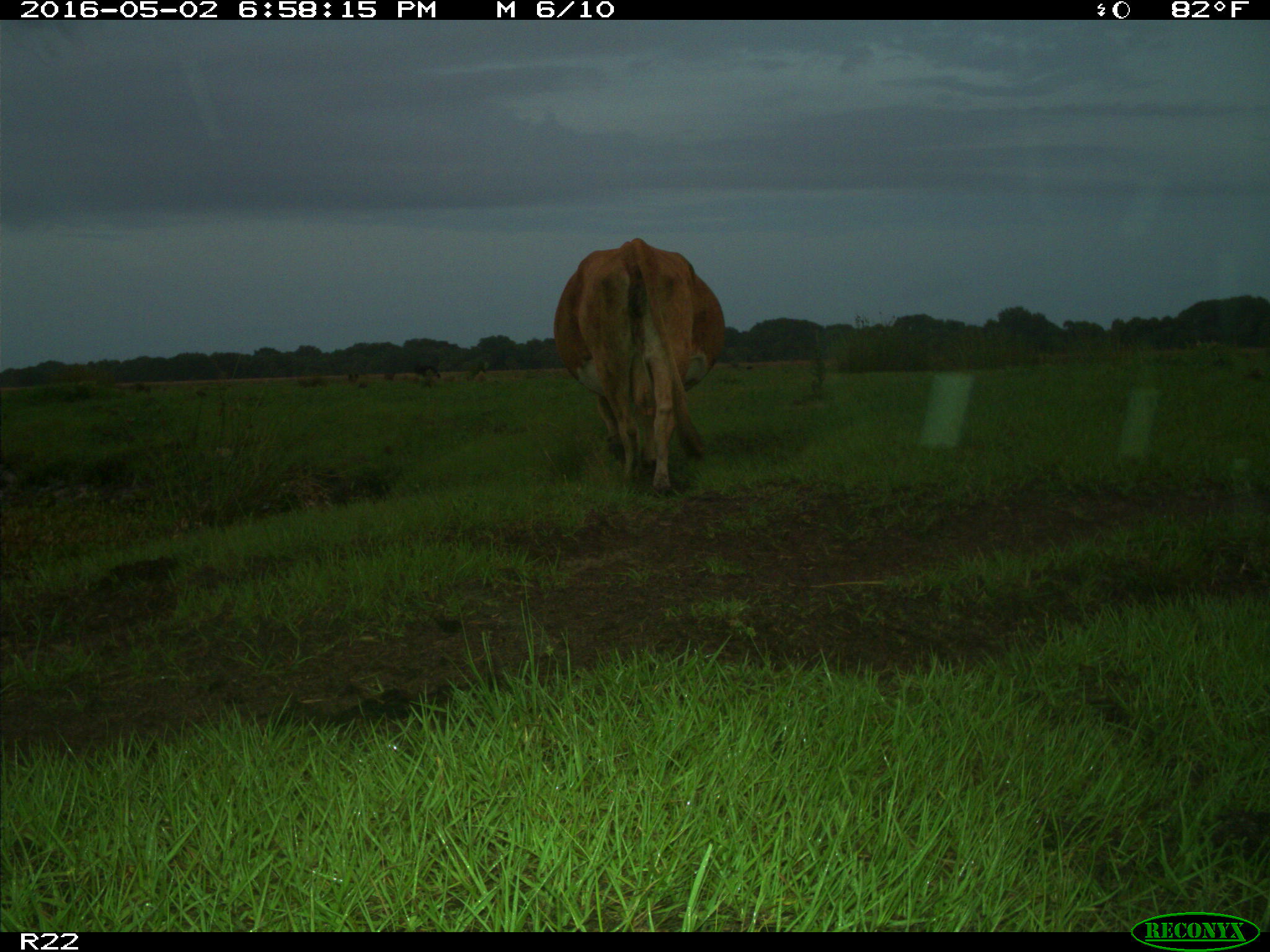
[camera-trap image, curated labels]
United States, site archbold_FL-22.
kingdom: Animalia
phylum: Chordata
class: Mammalia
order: Artiodactyla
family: Bovidae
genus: Bos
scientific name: Bos taurus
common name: domestic cow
Bos taurus (domestic cow).